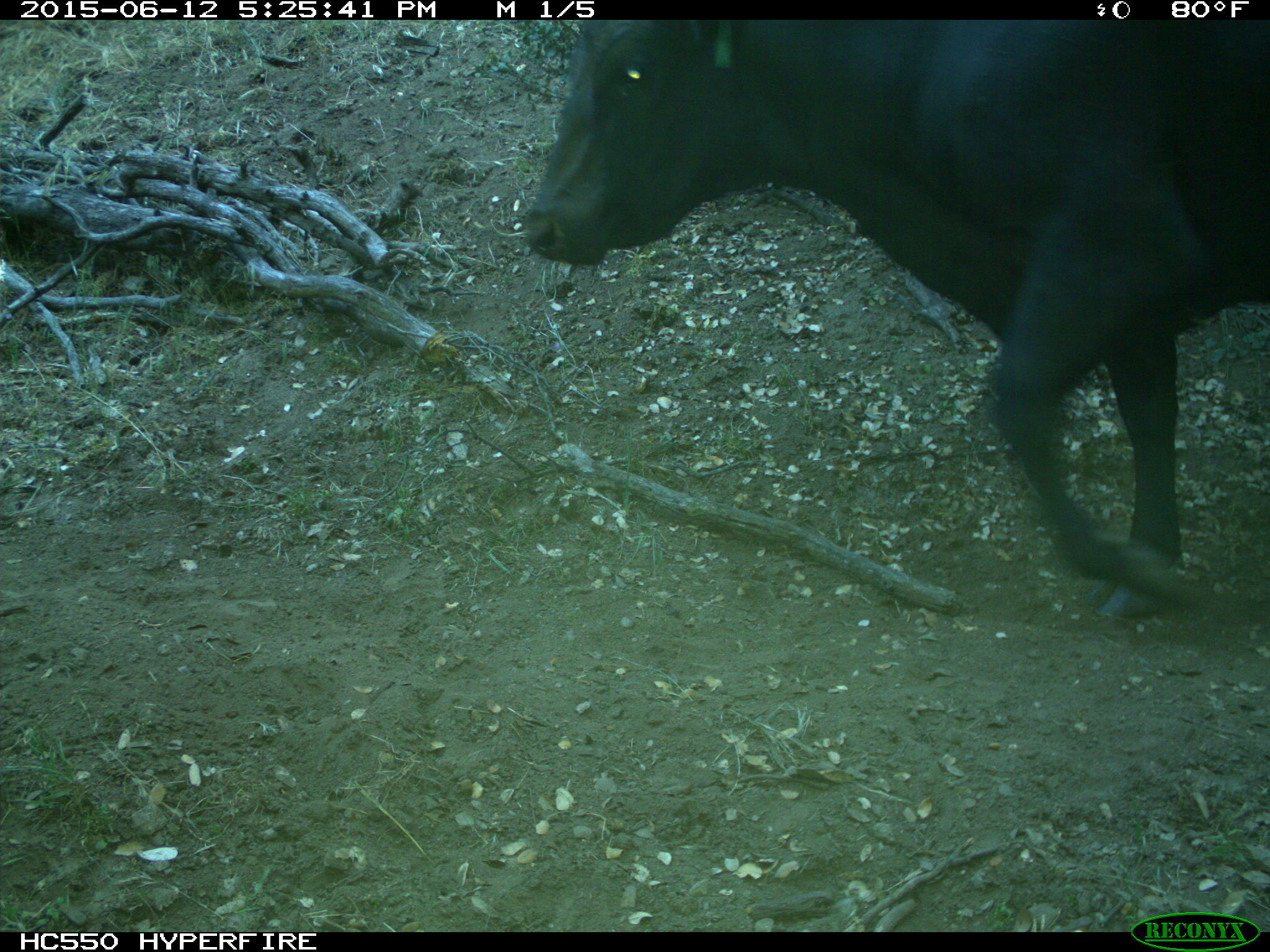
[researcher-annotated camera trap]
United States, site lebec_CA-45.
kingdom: Animalia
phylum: Chordata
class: Mammalia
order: Artiodactyla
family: Bovidae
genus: Bos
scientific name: Bos taurus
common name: domestic cow